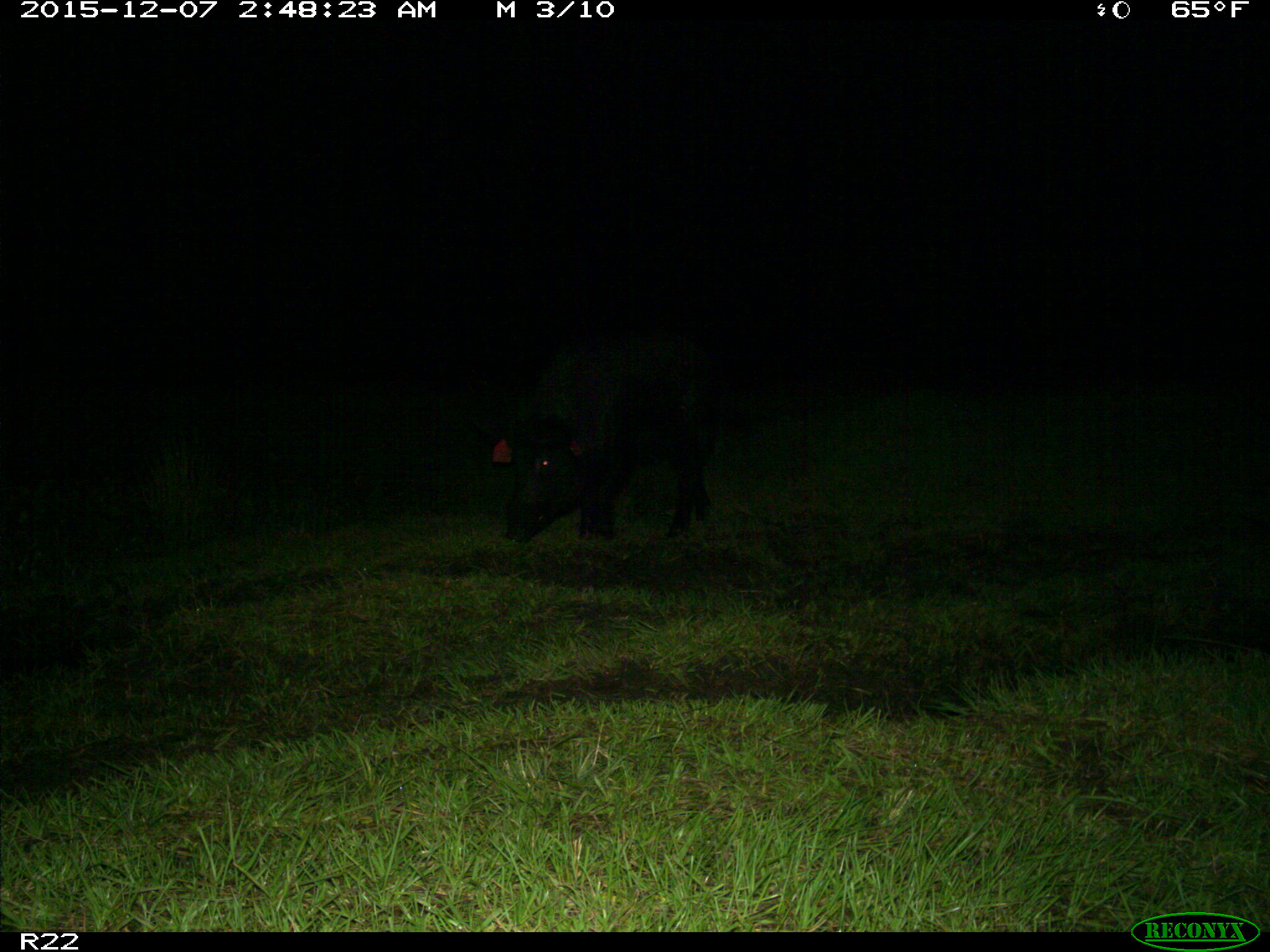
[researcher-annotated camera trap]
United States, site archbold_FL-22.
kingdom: Animalia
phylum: Chordata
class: Mammalia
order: Artiodactyla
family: Suidae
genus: Sus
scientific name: Sus scrofa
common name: wild boar